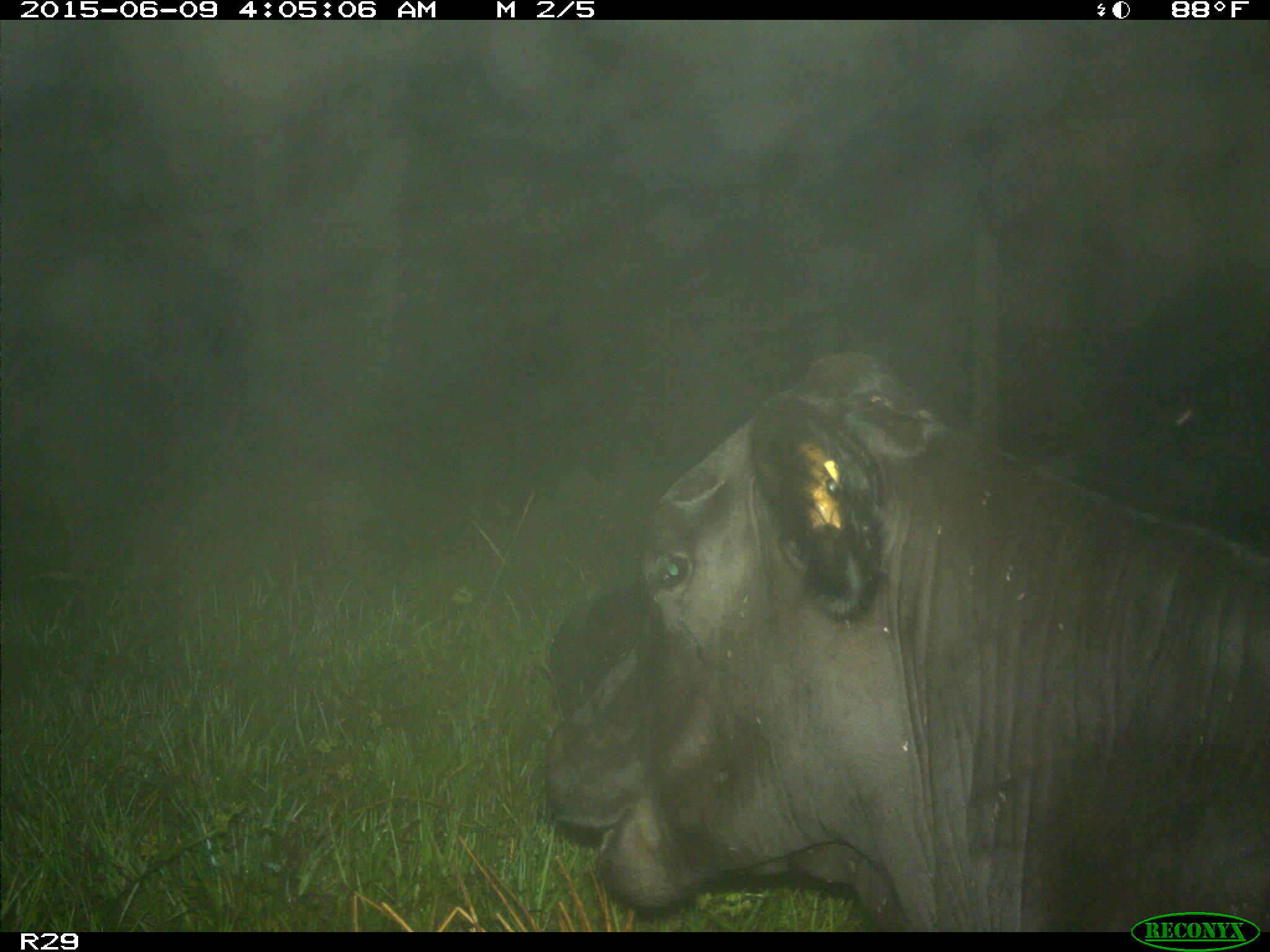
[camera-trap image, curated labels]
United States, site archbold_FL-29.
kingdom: Animalia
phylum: Chordata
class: Mammalia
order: Artiodactyla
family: Bovidae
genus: Bos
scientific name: Bos taurus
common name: domestic cow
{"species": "Bos taurus (domestic cow)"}